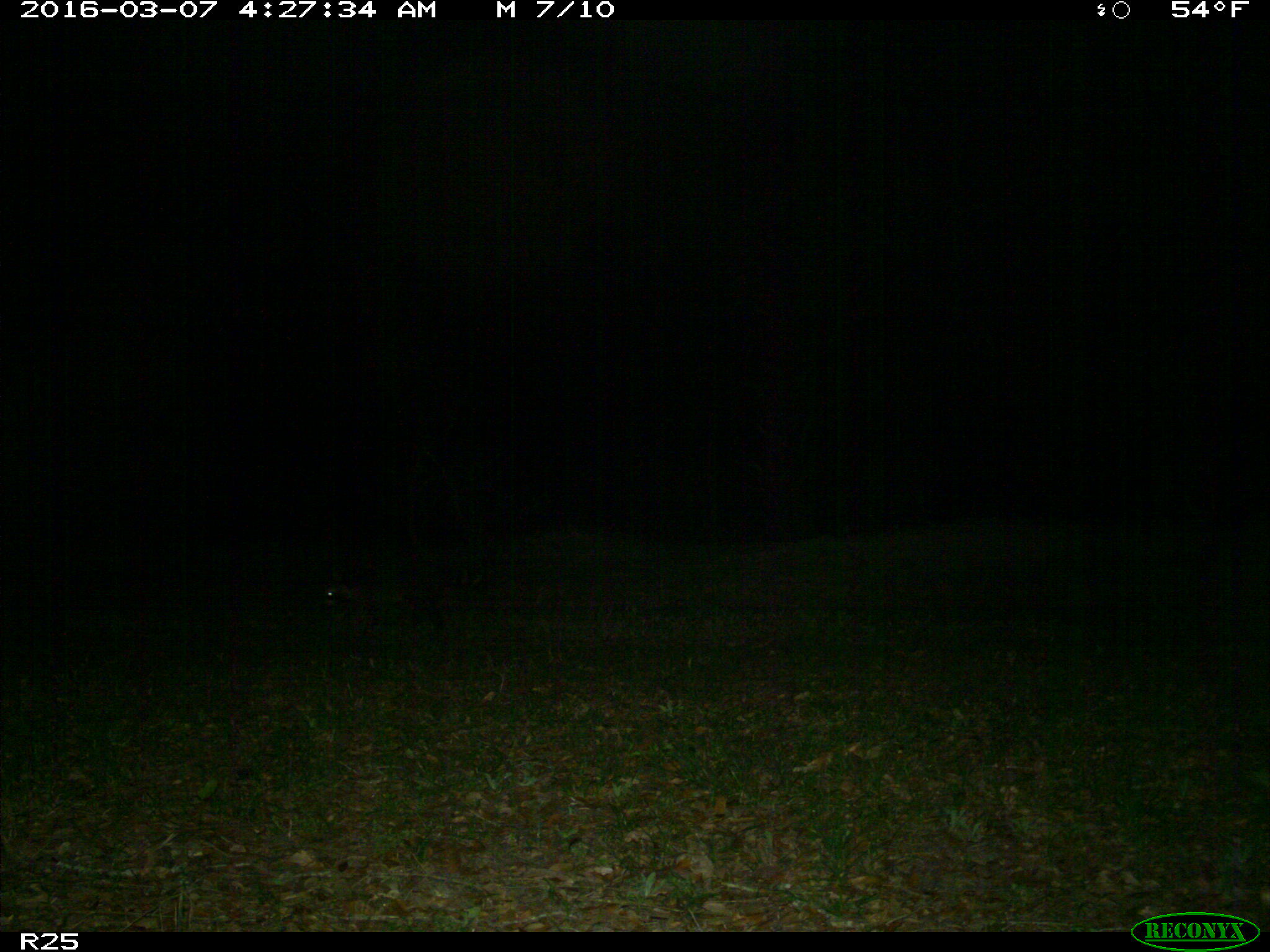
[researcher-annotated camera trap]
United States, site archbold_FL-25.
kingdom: Animalia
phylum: Chordata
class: Mammalia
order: Carnivora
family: Procyonidae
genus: Procyon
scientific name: Procyon lotor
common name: common raccoon